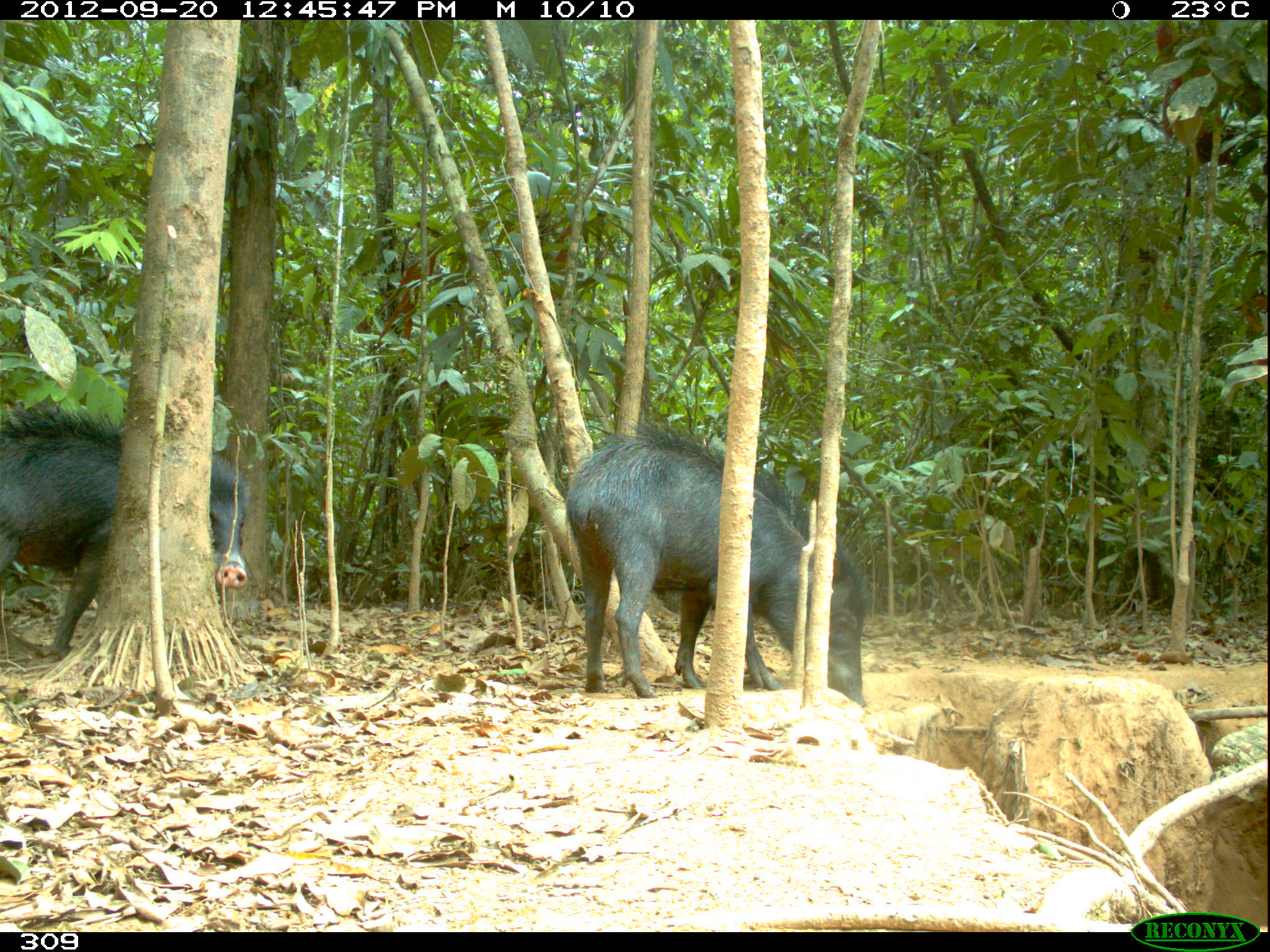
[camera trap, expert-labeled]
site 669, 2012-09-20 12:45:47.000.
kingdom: Animalia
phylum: Chordata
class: Mammalia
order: Artiodactyla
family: Tayassuidae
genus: Tayassu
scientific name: Tayassu pecari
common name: white-lipped peccary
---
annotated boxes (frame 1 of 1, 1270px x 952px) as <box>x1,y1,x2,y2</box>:
tayassu pecari: <box>562,417,869,706</box>; <box>1,406,246,654</box>